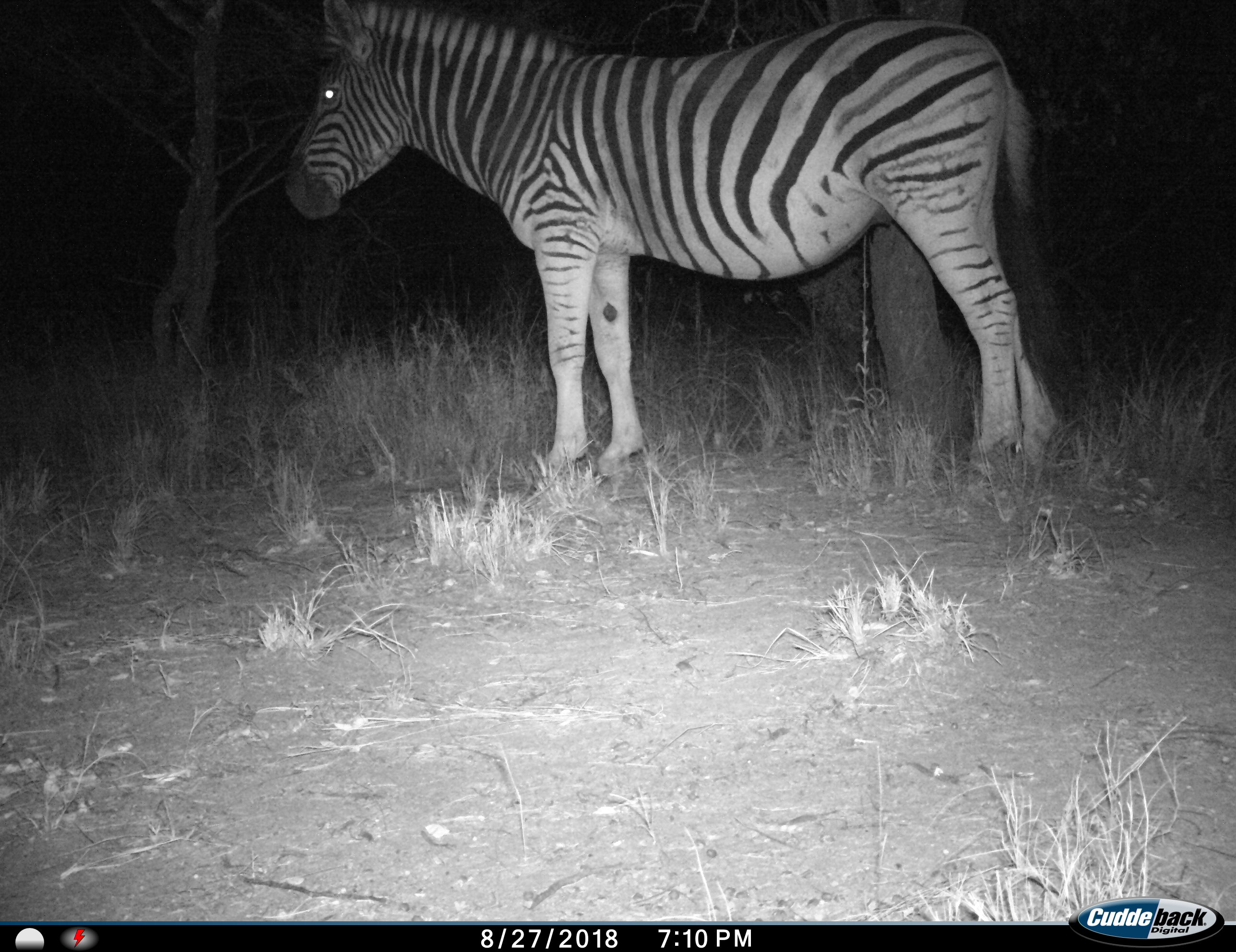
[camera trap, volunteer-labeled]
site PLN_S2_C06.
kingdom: Animalia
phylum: Chordata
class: Mammalia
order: Perissodactyla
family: Equidae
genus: Equus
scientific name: Equus quagga burchellii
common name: burchell's zebra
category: zebraburchells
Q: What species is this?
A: Zebraburchells (burchell's zebra) (Equus quagga burchellii).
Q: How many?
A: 1.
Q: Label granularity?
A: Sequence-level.